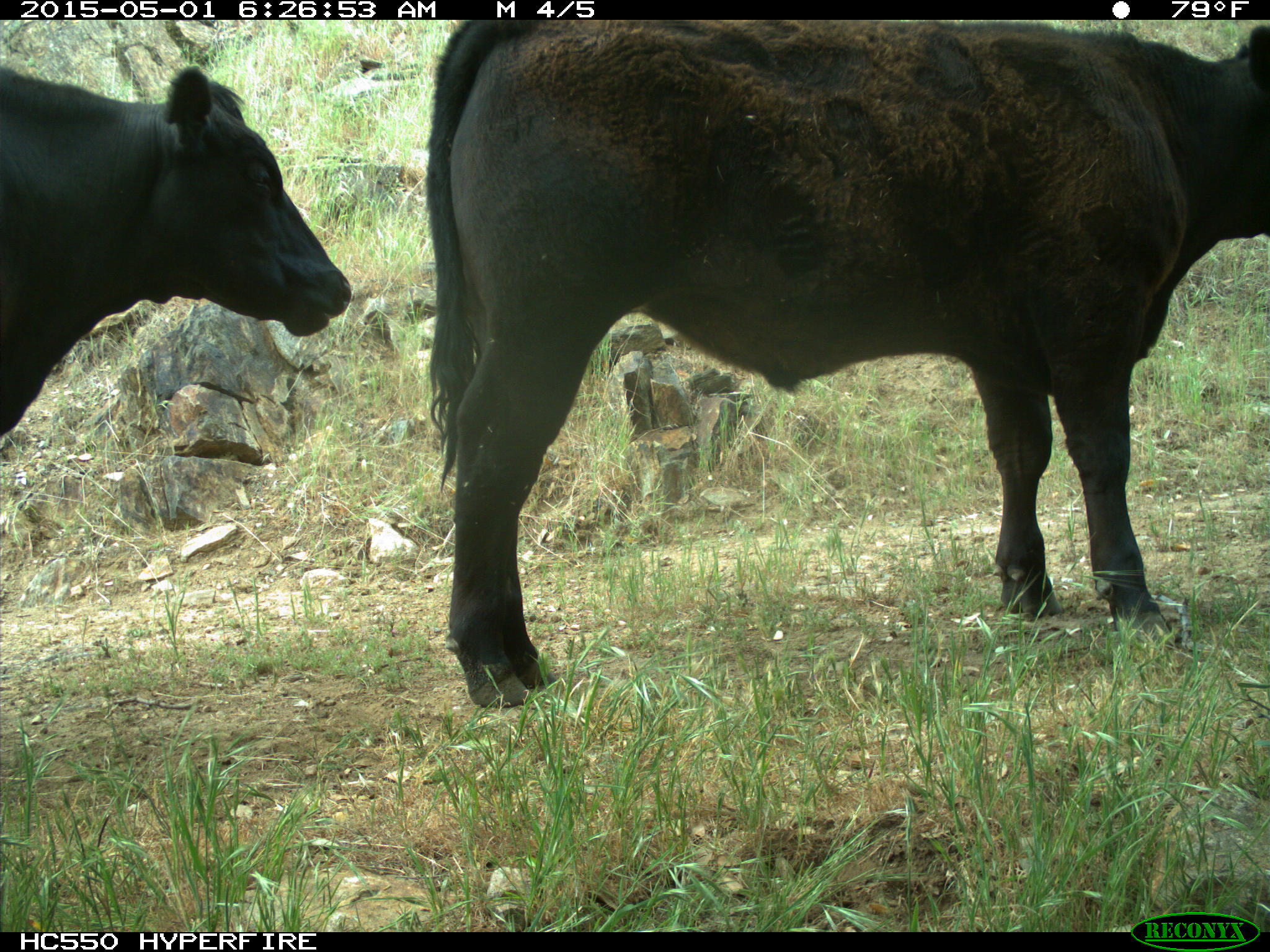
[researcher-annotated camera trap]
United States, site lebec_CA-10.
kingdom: Animalia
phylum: Chordata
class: Mammalia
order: Artiodactyla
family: Bovidae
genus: Bos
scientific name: Bos taurus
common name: domestic cow